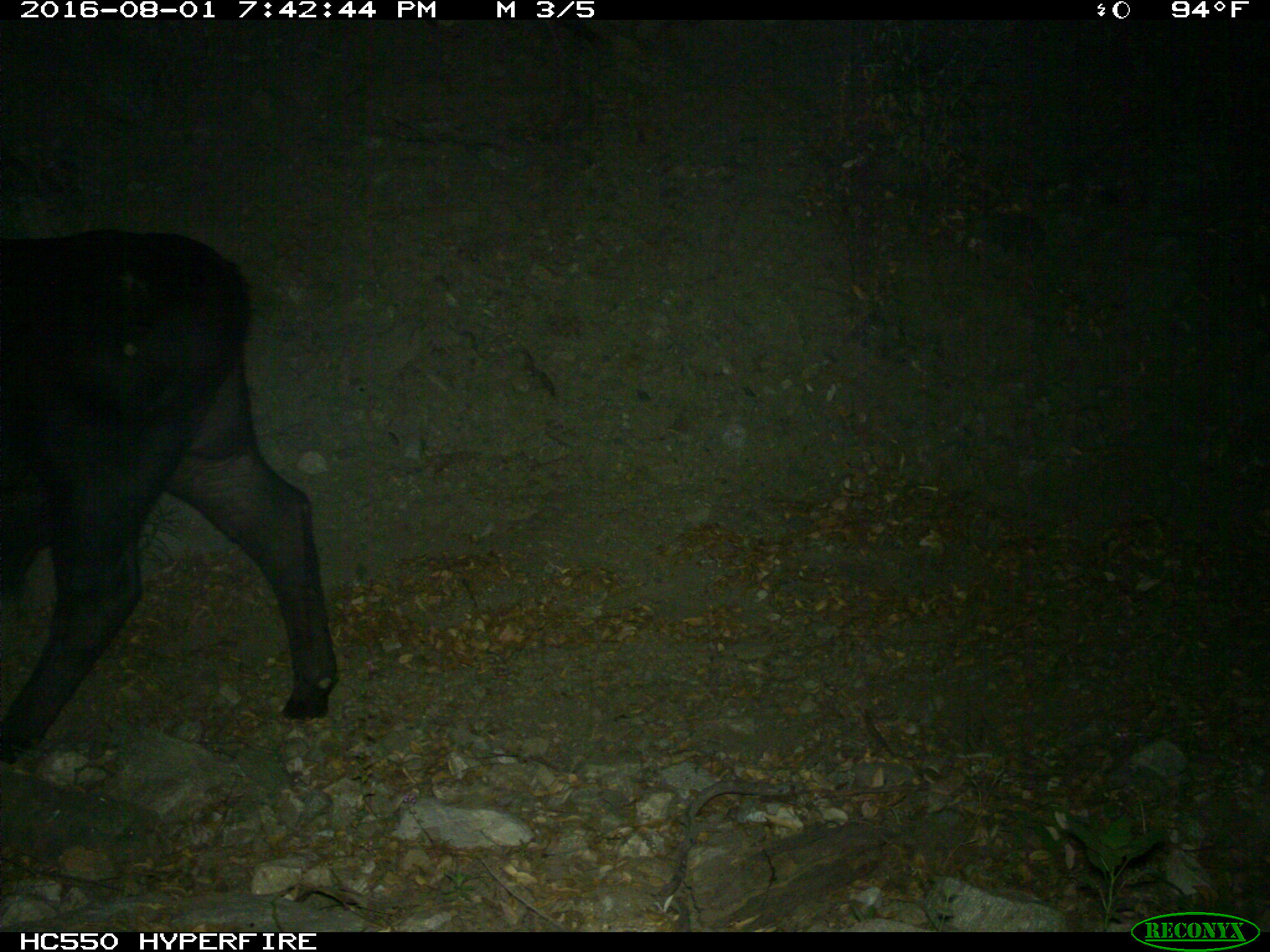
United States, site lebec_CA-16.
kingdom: Animalia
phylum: Chordata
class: Mammalia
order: Artiodactyla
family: Bovidae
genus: Bos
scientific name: Bos taurus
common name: domestic cow